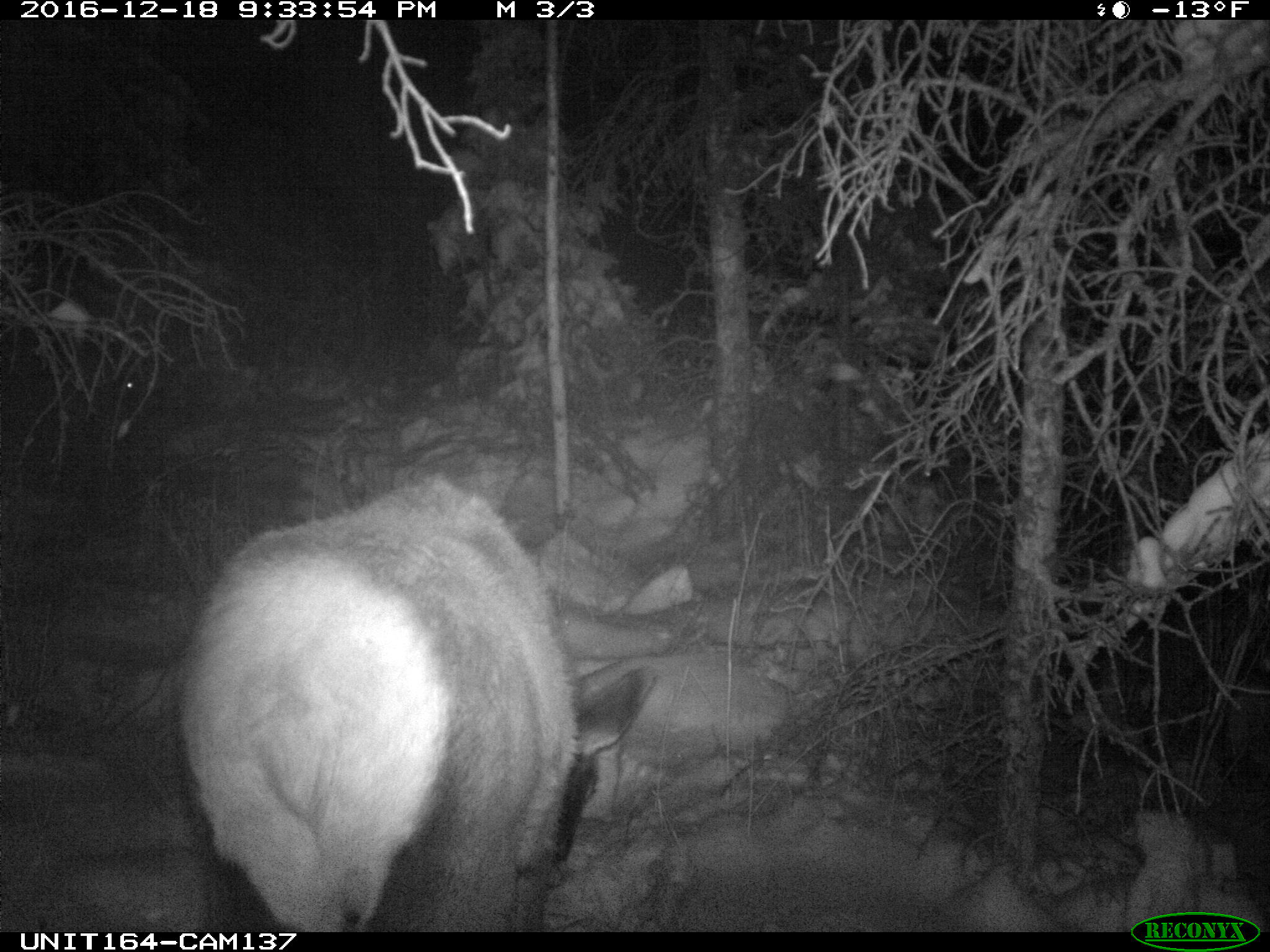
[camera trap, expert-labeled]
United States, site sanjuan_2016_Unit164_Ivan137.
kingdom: Animalia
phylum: Chordata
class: Mammalia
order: Artiodactyla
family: Cervidae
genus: Cervus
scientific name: Cervus elaphus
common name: red deer